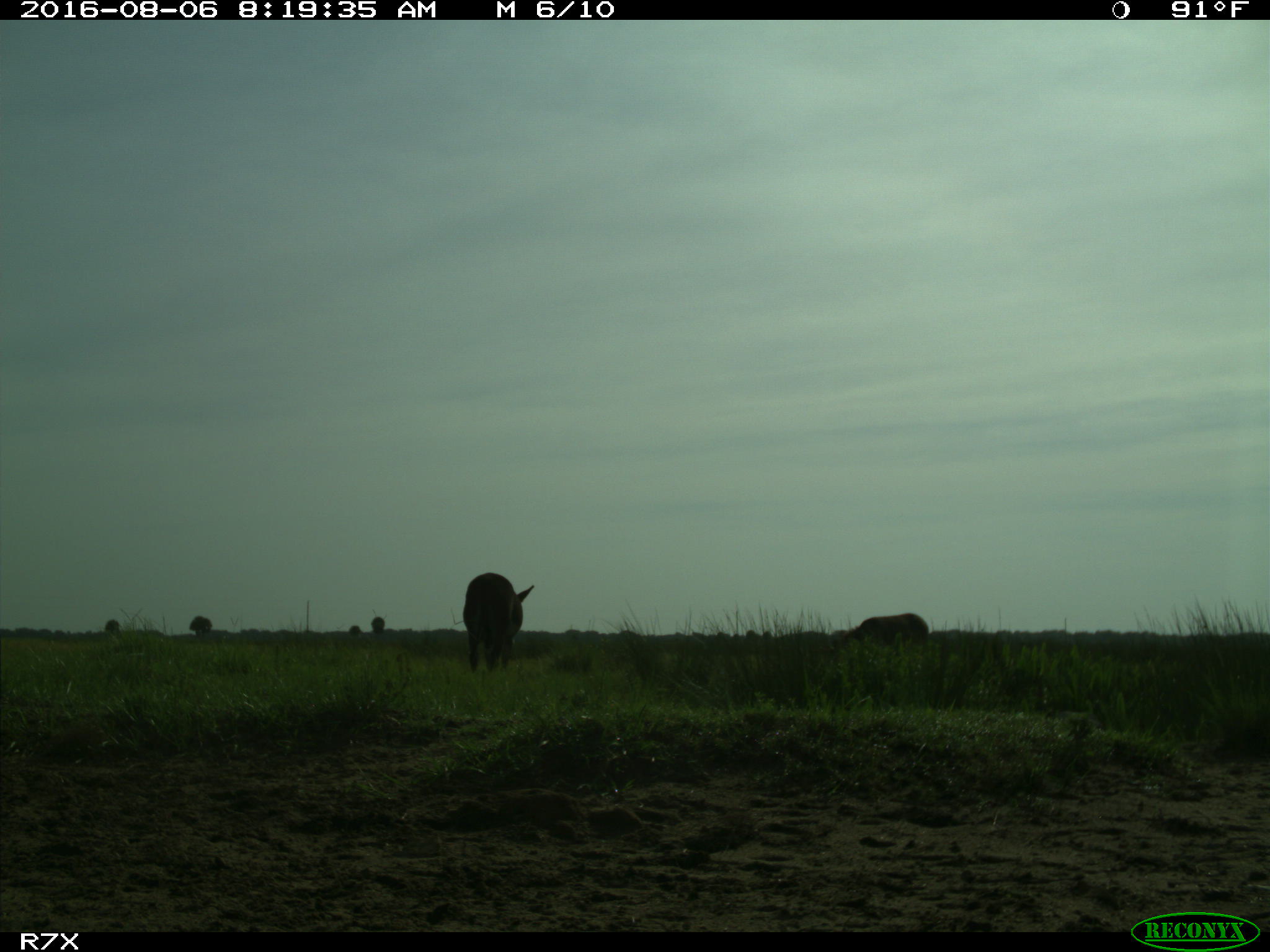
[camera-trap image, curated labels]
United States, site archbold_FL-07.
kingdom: Animalia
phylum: Chordata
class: Mammalia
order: Artiodactyla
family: Suidae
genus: Sus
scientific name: Sus scrofa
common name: wild boar